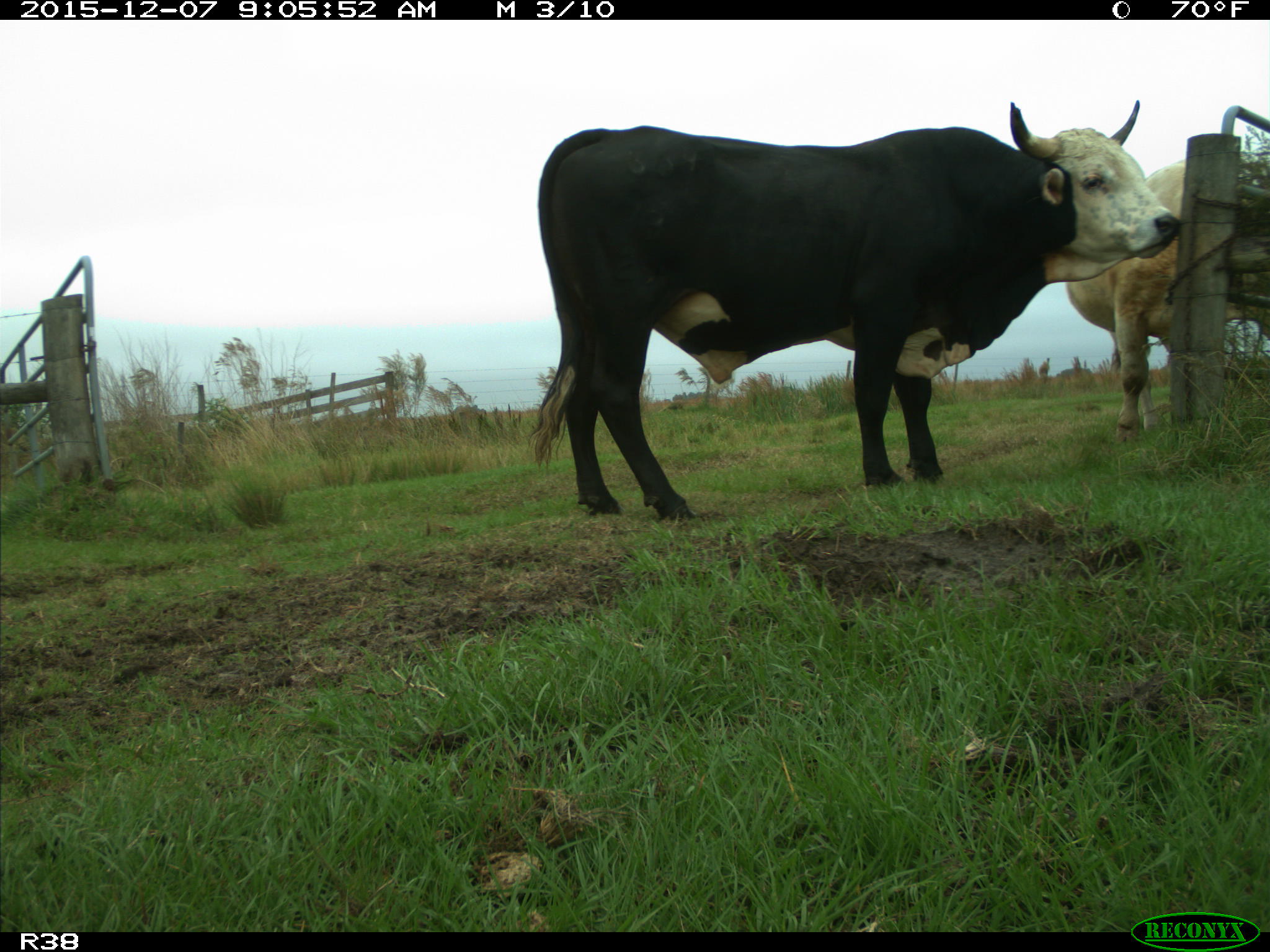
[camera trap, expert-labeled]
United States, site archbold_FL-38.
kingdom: Animalia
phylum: Chordata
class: Mammalia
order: Artiodactyla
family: Bovidae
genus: Bos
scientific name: Bos taurus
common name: domestic cow